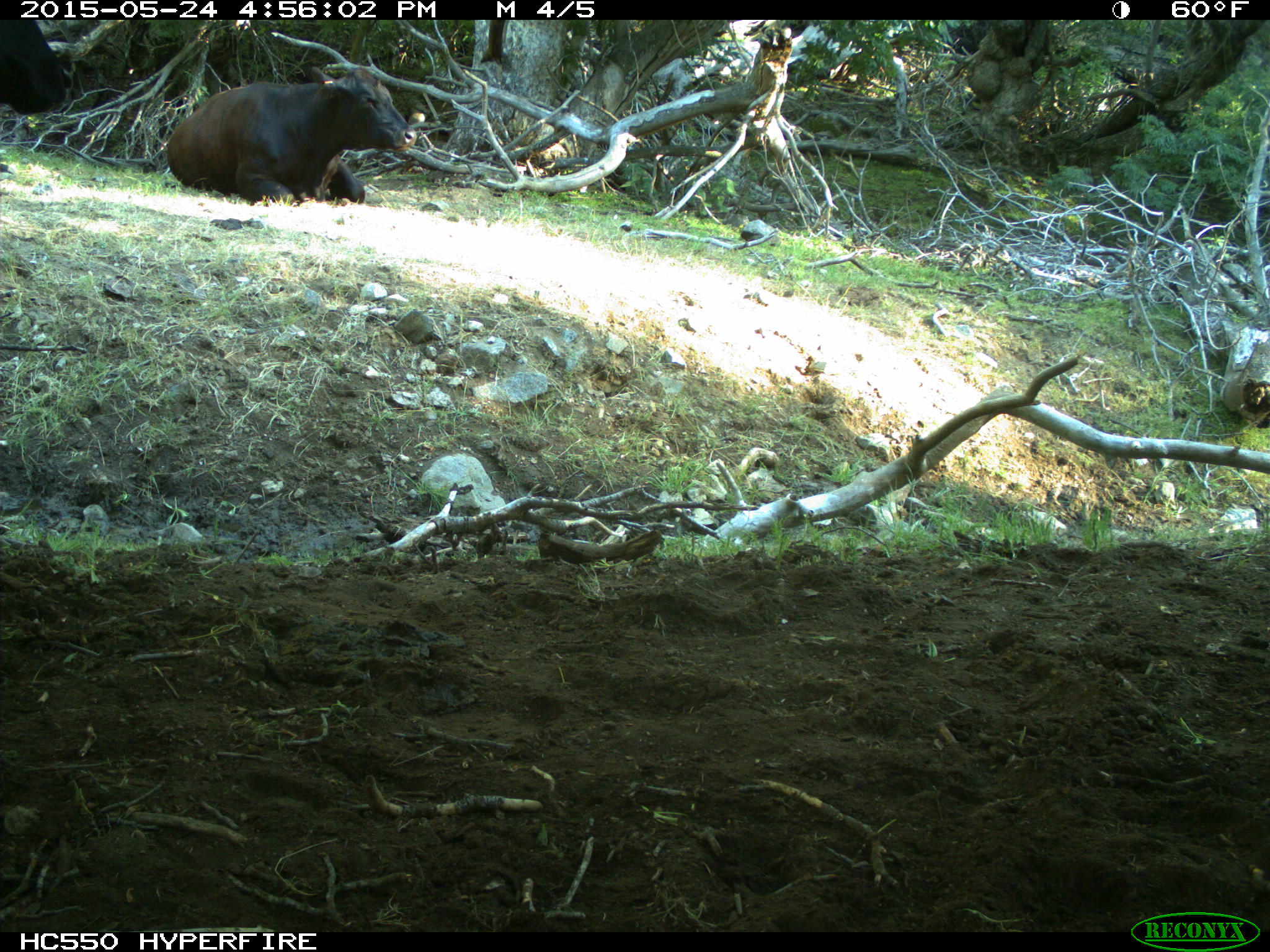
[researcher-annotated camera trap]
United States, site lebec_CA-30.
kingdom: Animalia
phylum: Chordata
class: Mammalia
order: Artiodactyla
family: Bovidae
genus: Bos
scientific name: Bos taurus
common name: domestic cow